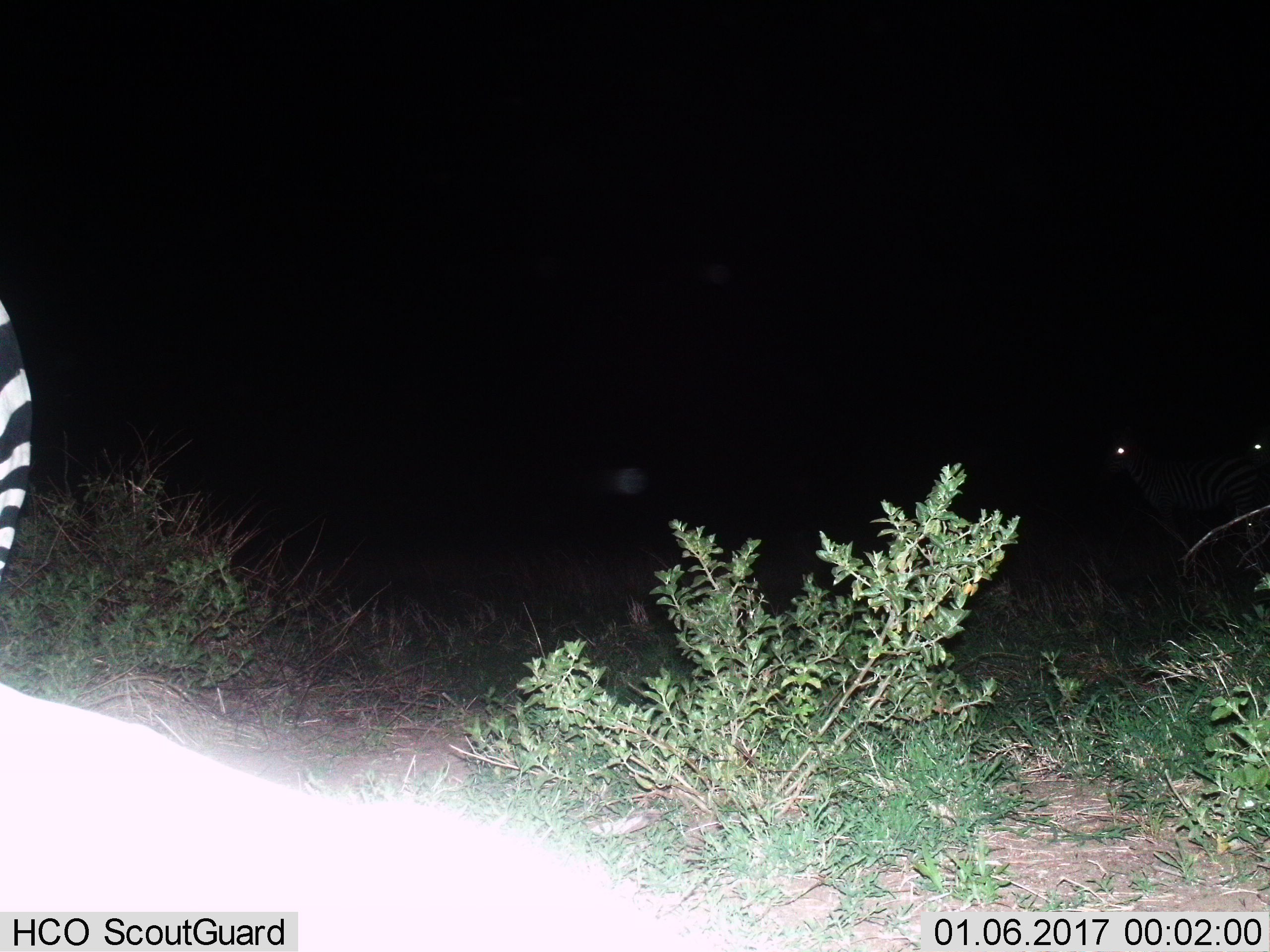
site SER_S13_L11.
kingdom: Animalia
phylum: Chordata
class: Mammalia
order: Perissodactyla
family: Equidae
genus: Equus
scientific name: Equus quagga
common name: plains zebra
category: zebraplains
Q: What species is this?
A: Zebraplains (plains zebra) (Equus quagga).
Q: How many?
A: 3.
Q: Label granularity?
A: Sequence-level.